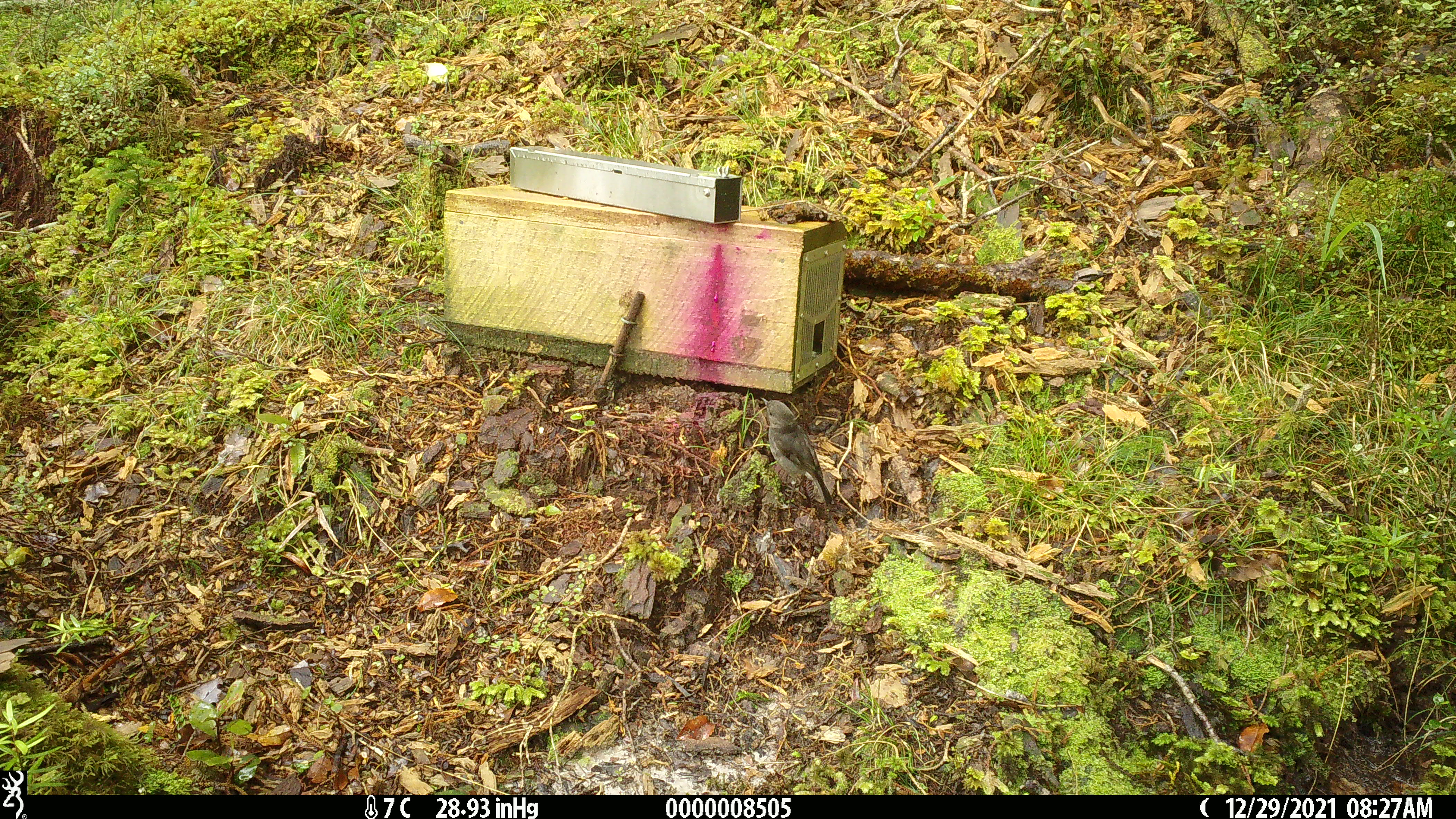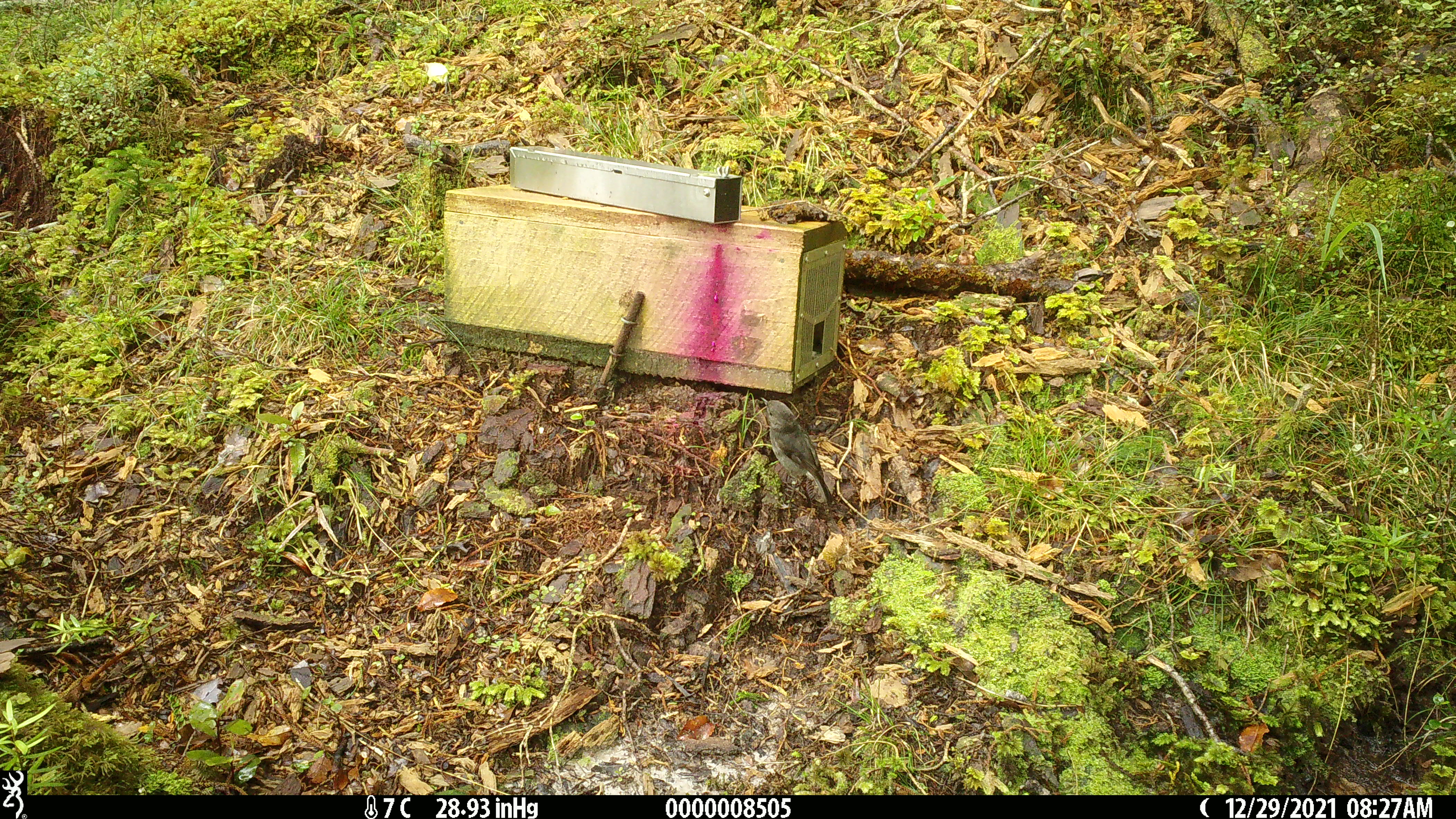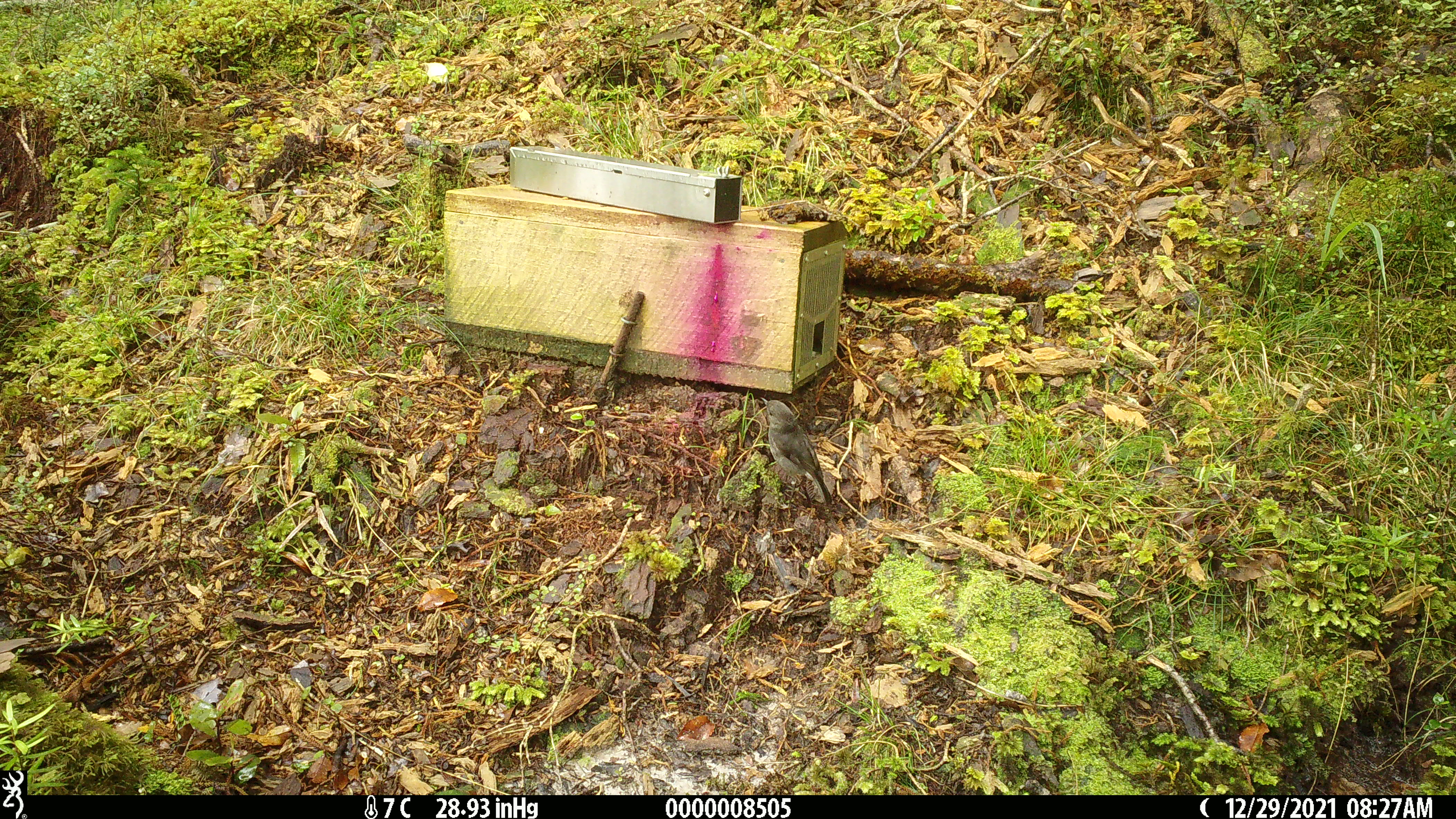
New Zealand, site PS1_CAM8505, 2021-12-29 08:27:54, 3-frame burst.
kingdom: Animalia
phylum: Chordata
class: Aves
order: Passeriformes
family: Petroicidae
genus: Petroica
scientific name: Petroica australis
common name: new zealand robin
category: robin